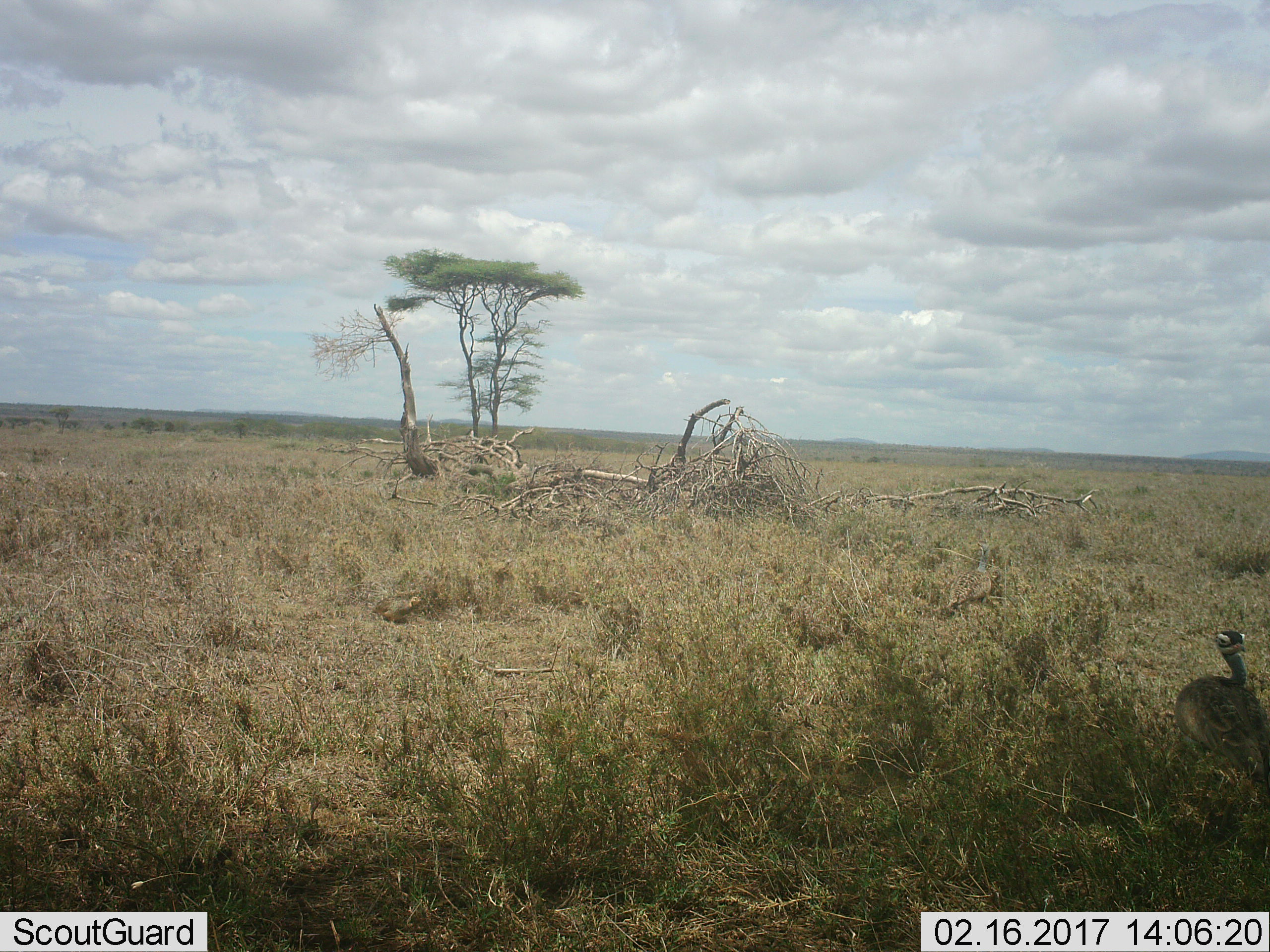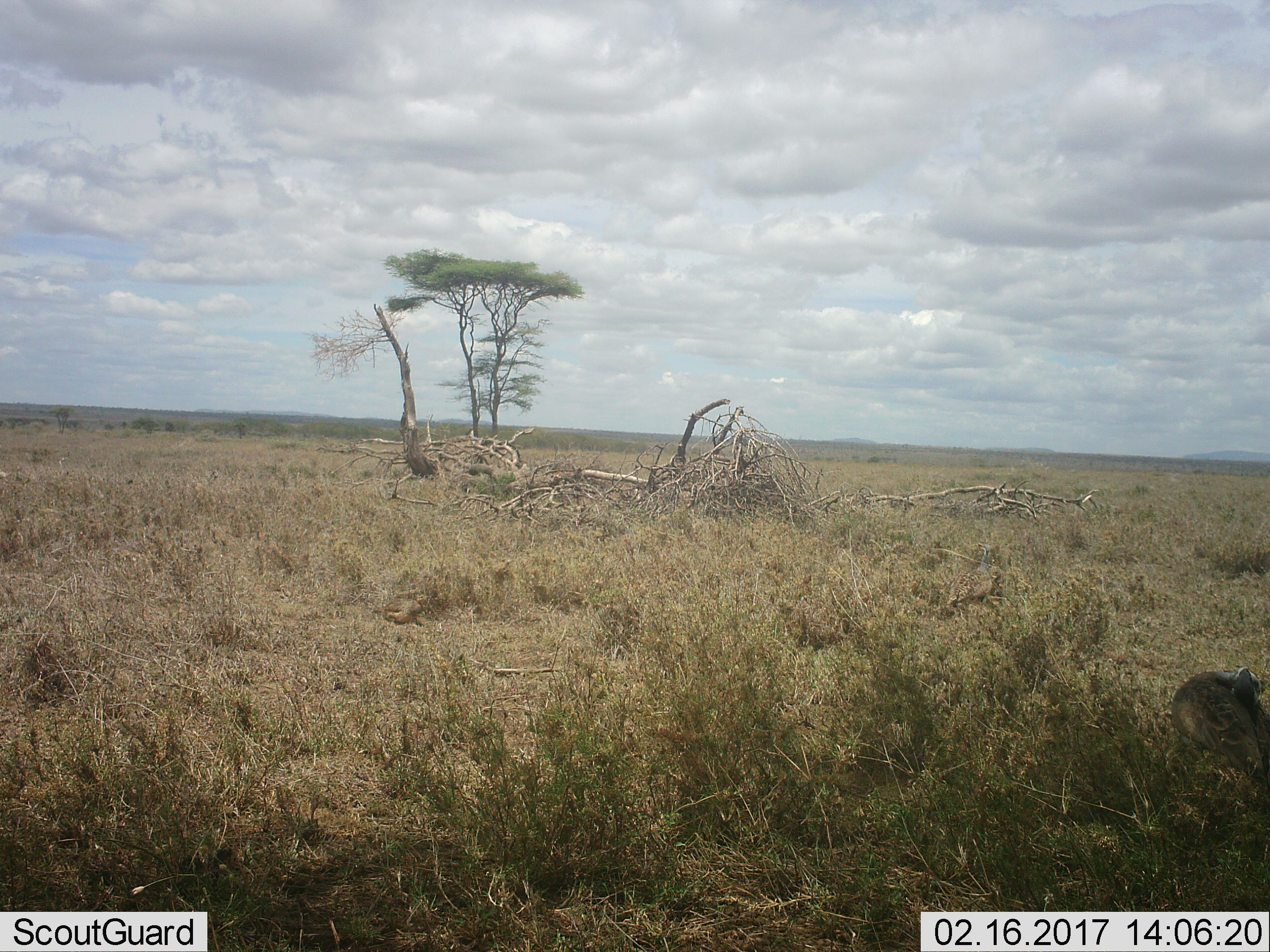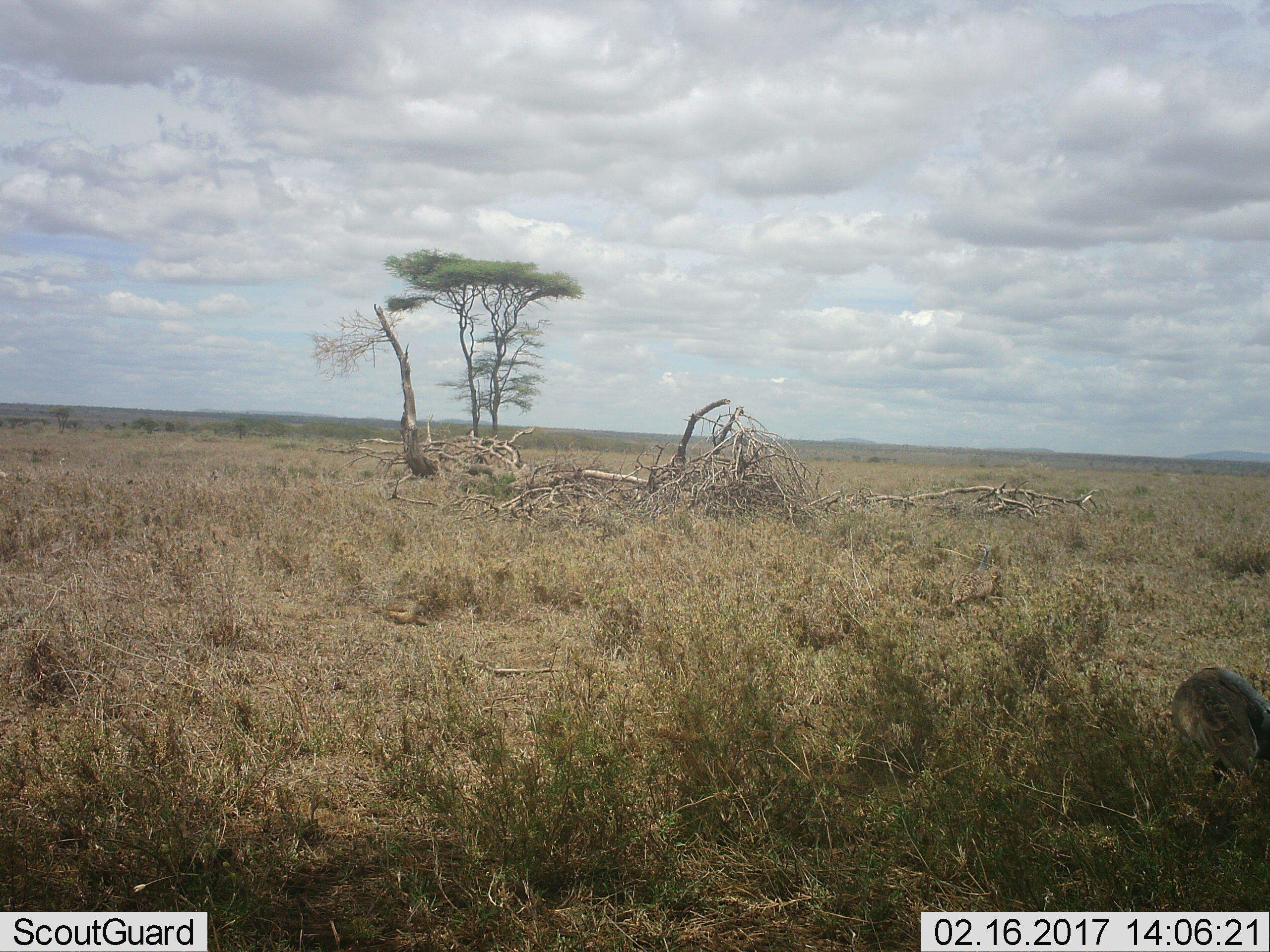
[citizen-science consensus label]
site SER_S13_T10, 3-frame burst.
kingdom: Animalia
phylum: Chordata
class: Aves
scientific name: Aves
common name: bird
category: birdother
Birdother (bird) (Aves), count 3. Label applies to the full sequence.